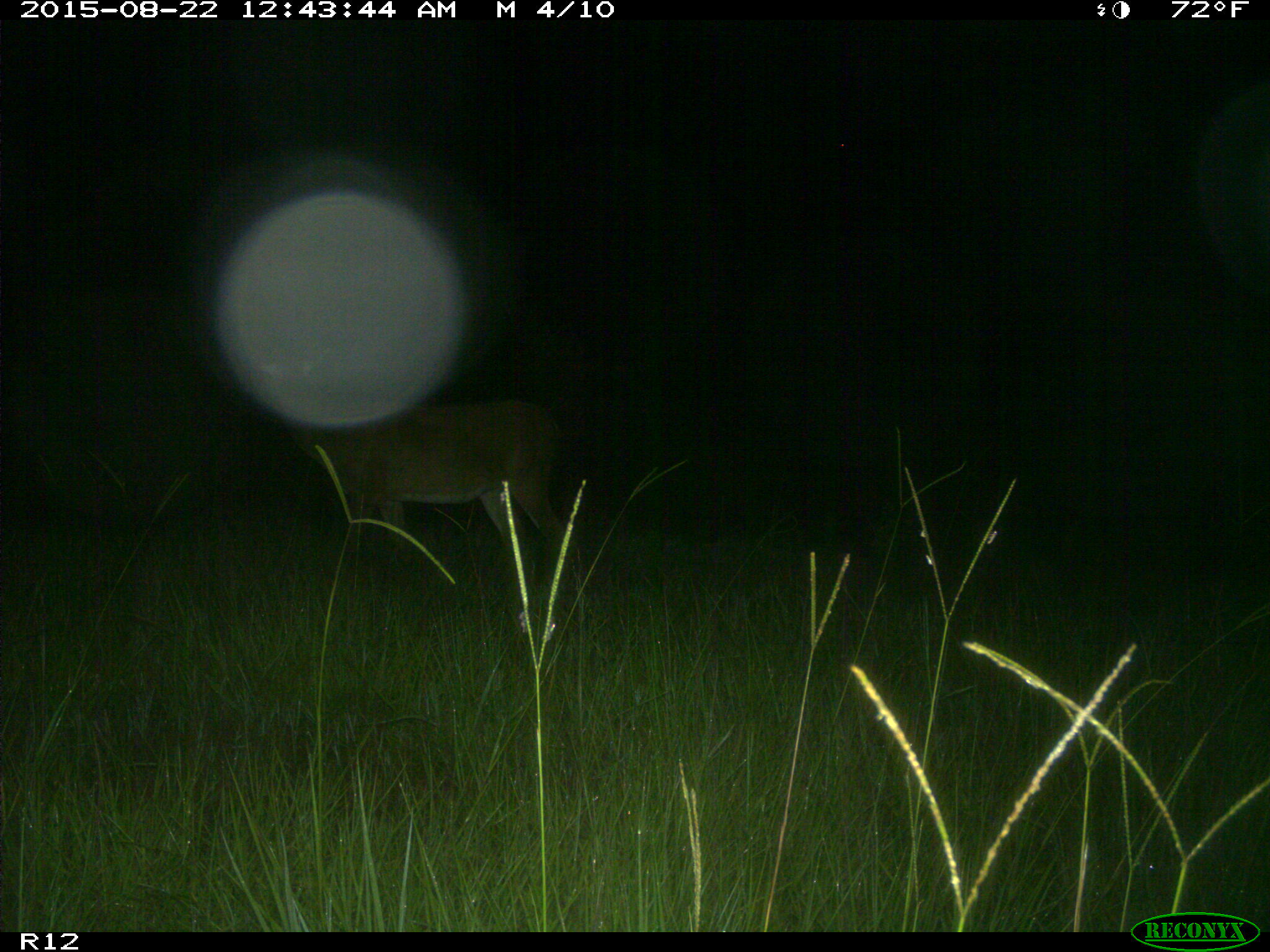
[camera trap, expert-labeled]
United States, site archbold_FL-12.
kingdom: Animalia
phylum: Chordata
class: Mammalia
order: Artiodactyla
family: Cervidae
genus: Odocoileus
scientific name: Odocoileus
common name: deer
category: unidentified deer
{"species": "unidentified deer (deer) (Odocoileus)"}